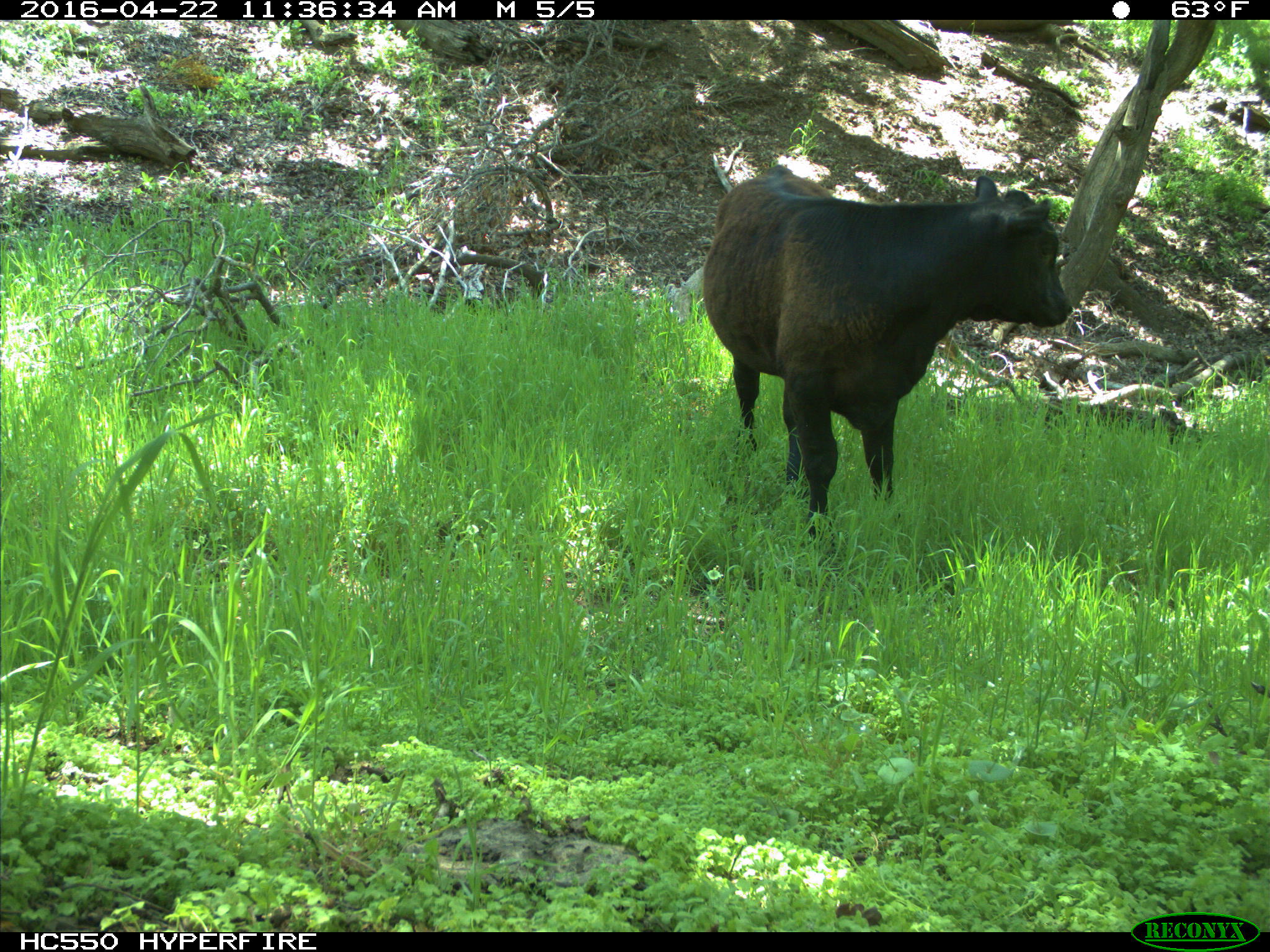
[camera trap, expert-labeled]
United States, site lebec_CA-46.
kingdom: Animalia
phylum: Chordata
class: Mammalia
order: Artiodactyla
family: Bovidae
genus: Bos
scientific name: Bos taurus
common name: domestic cow